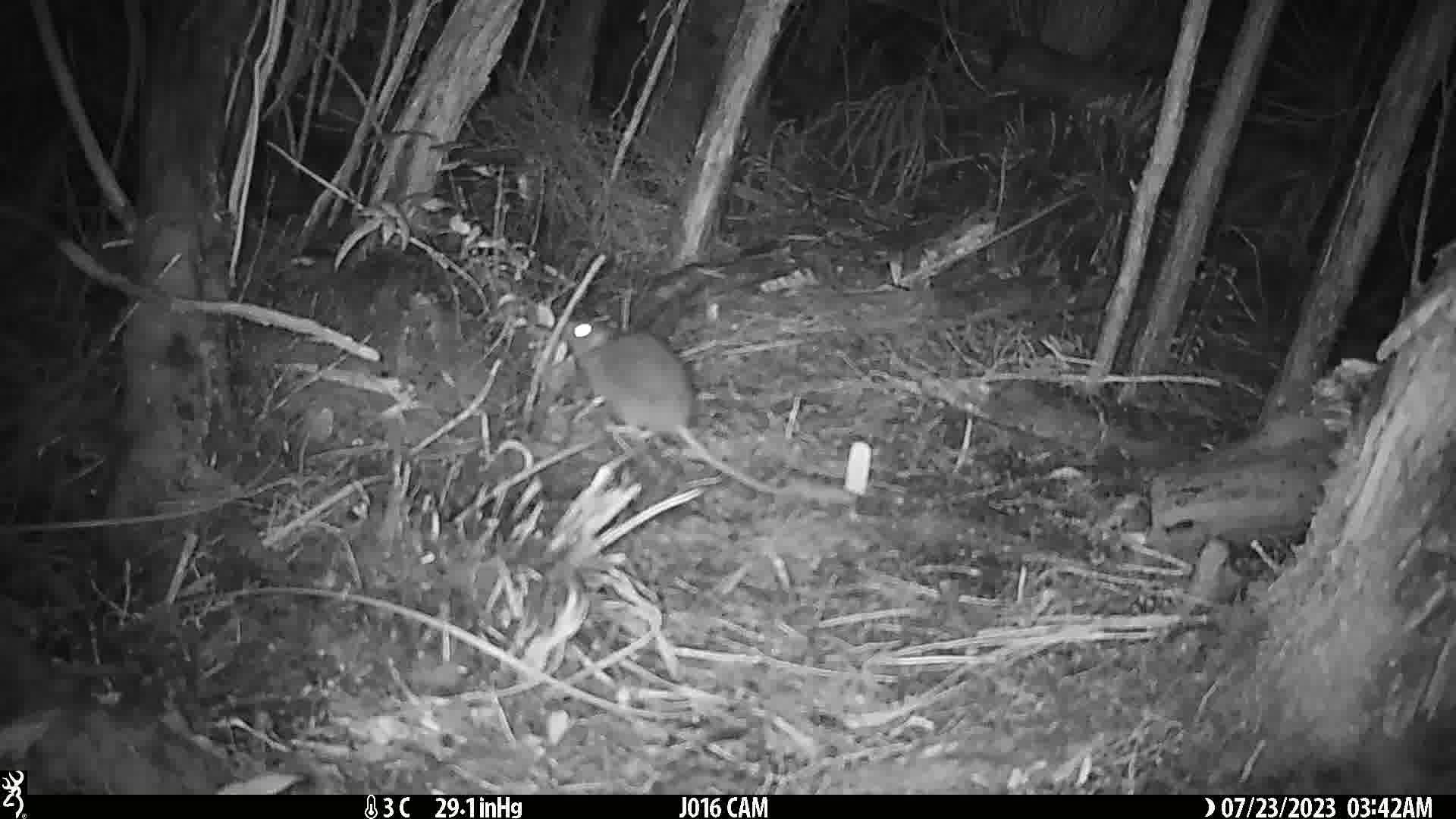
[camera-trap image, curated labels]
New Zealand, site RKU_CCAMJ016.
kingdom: Animalia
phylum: Chordata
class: Mammalia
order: Rodentia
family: Muridae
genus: Rattus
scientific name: Rattus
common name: rat